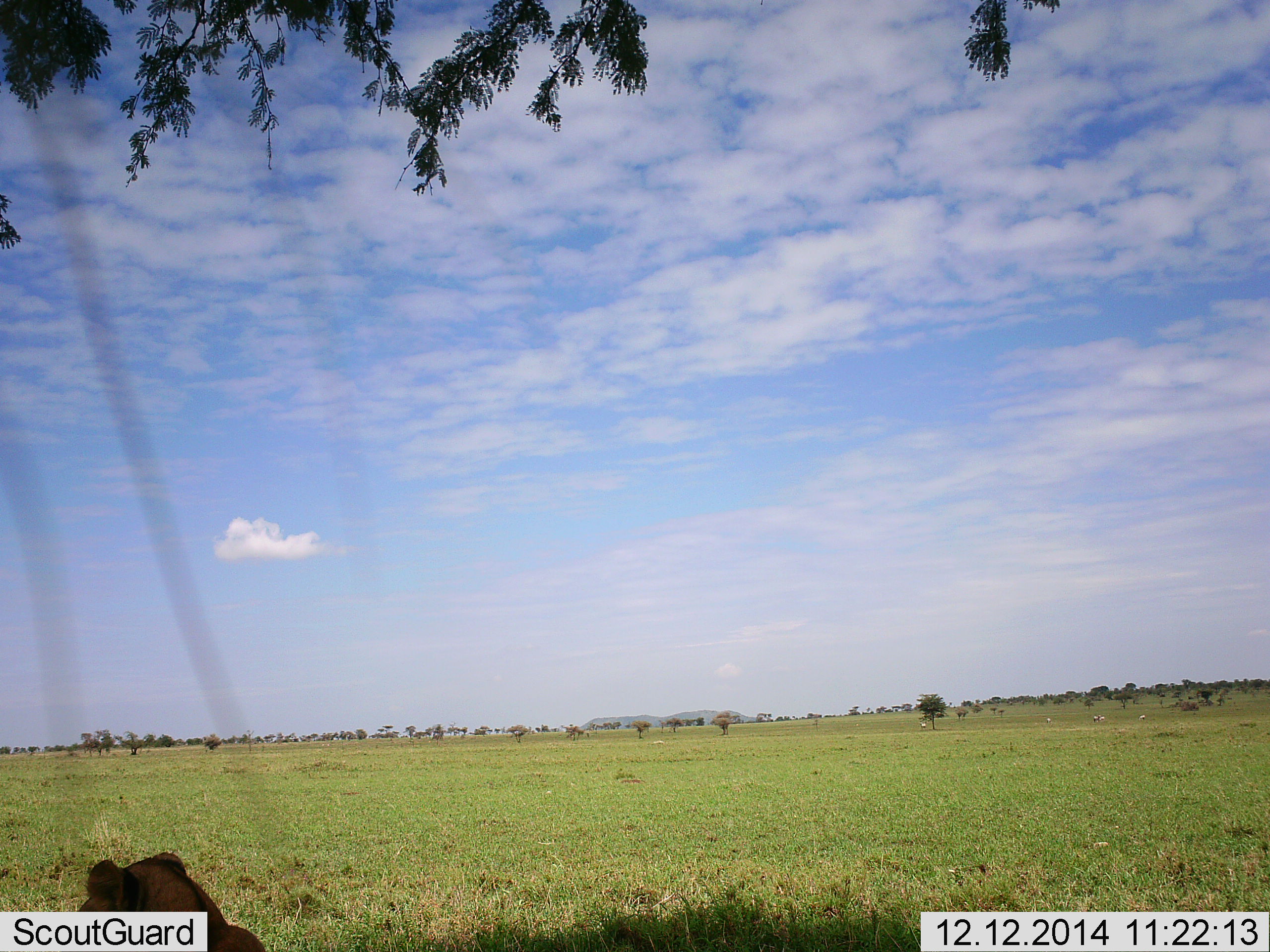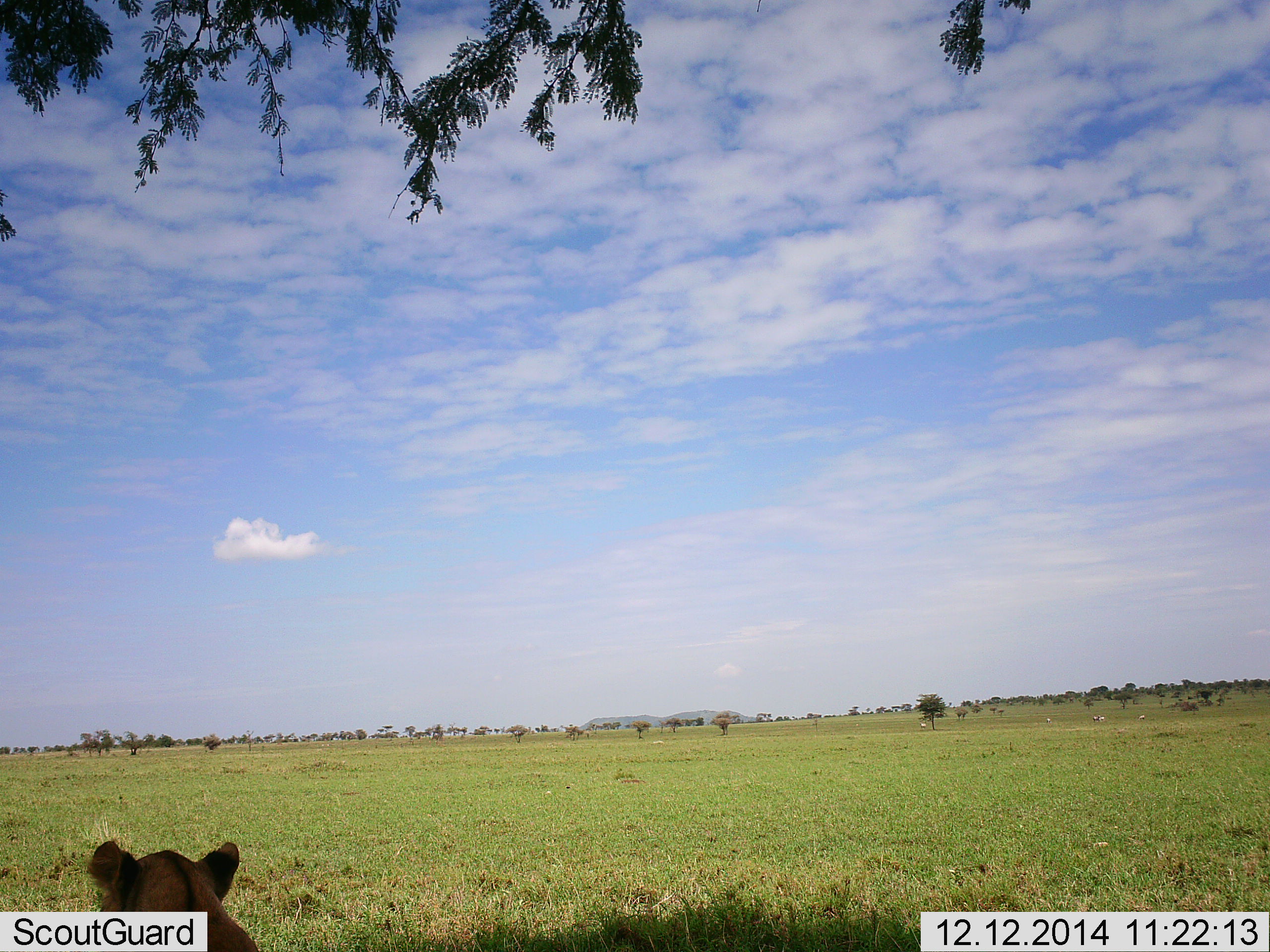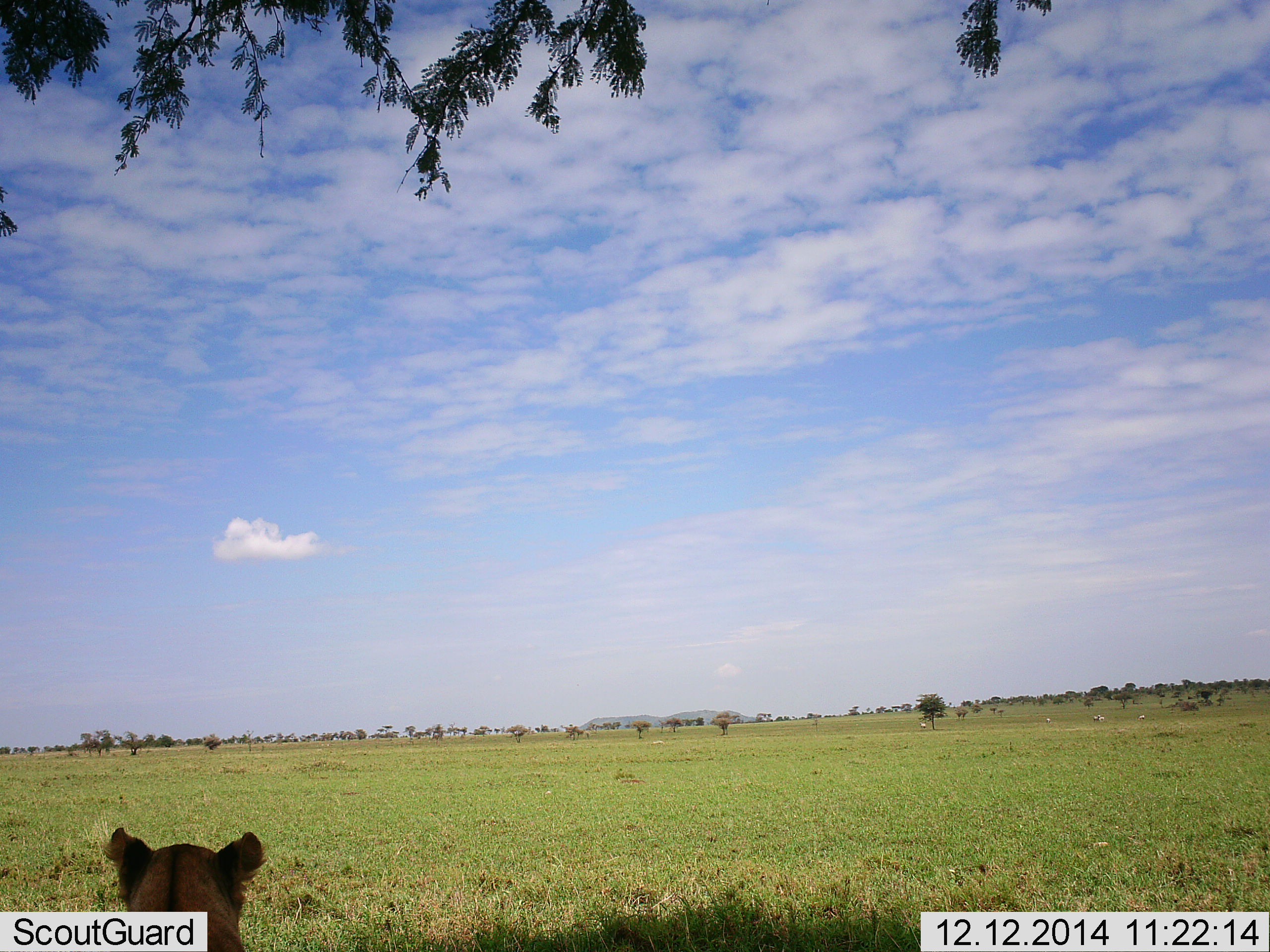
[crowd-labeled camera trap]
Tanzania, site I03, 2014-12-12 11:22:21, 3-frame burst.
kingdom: Animalia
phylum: Chordata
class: Mammalia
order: Carnivora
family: Felidae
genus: Panthera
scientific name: Panthera leo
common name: lion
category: lionfemale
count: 1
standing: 9%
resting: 91%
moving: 0%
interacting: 0%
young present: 0%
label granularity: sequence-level